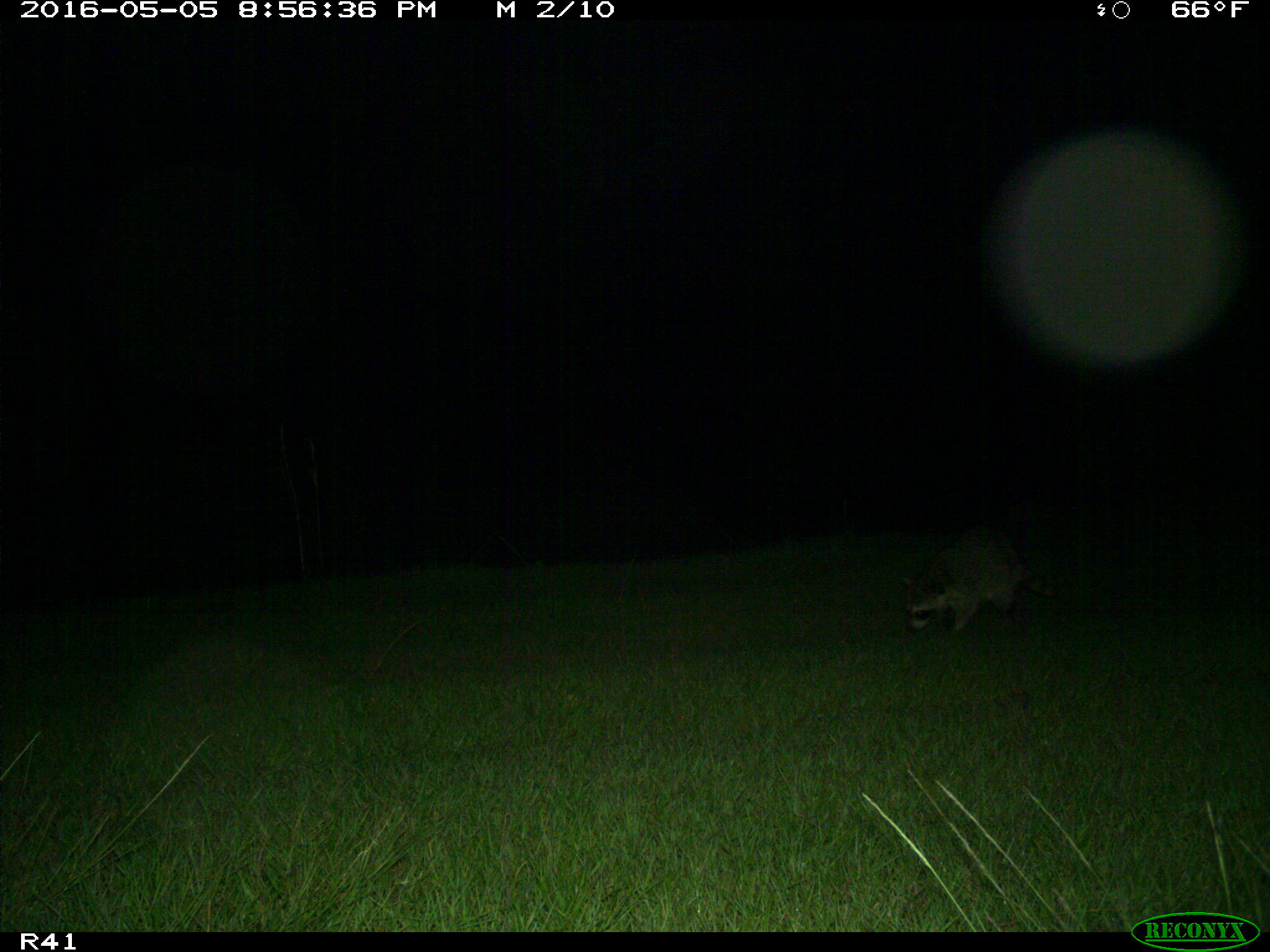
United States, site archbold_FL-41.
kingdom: Animalia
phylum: Chordata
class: Mammalia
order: Carnivora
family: Procyonidae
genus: Procyon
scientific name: Procyon lotor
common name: common raccoon